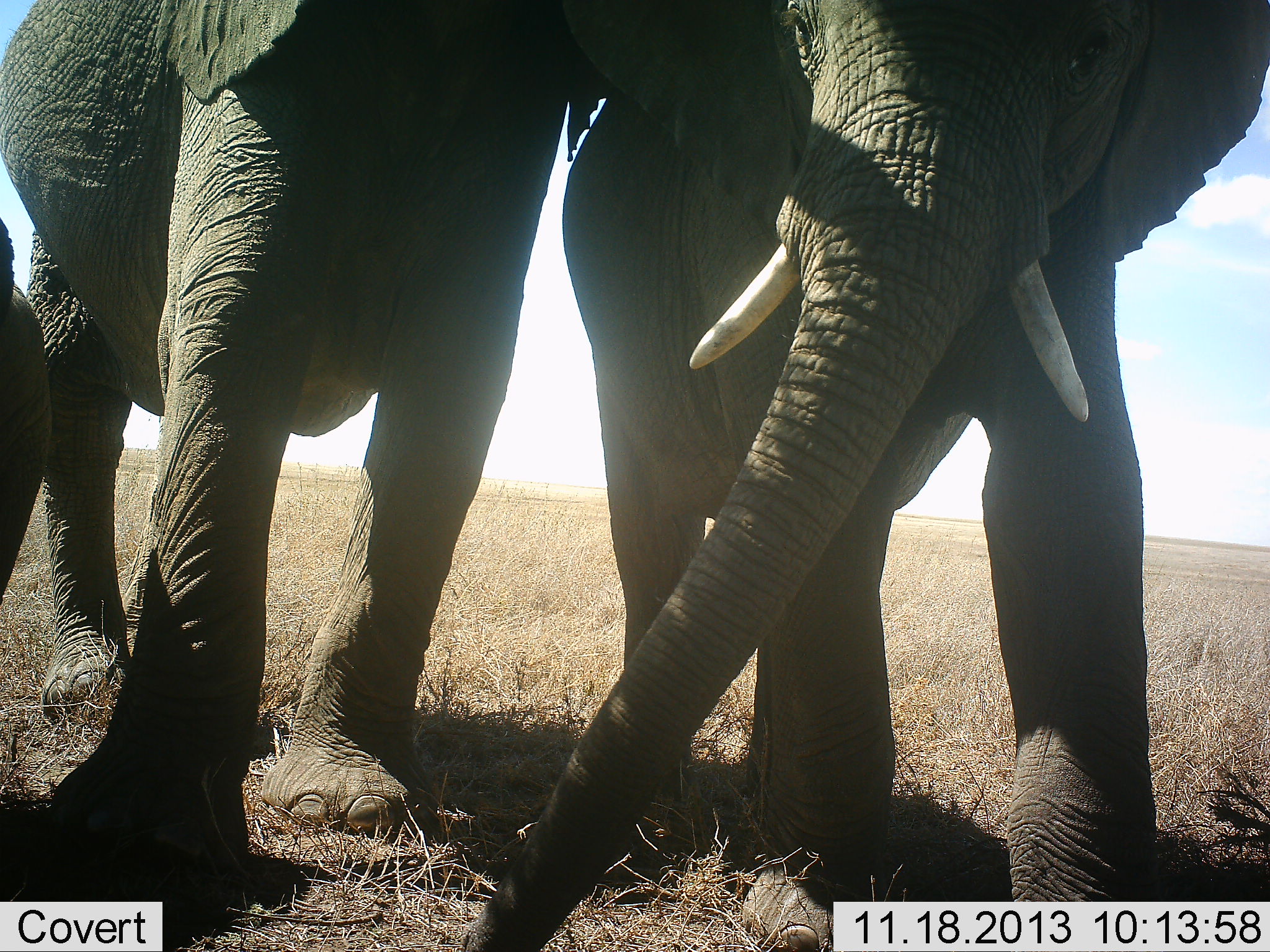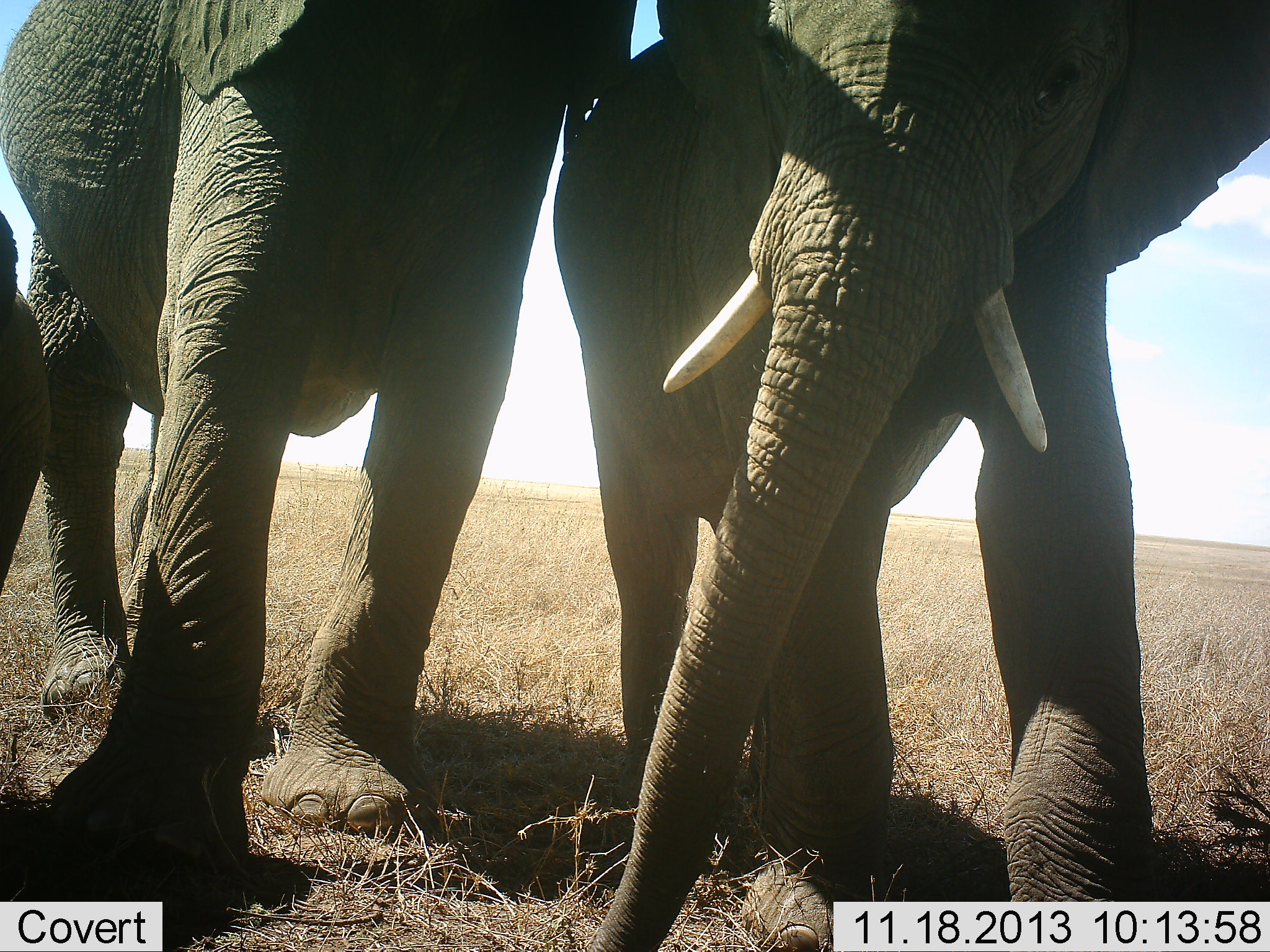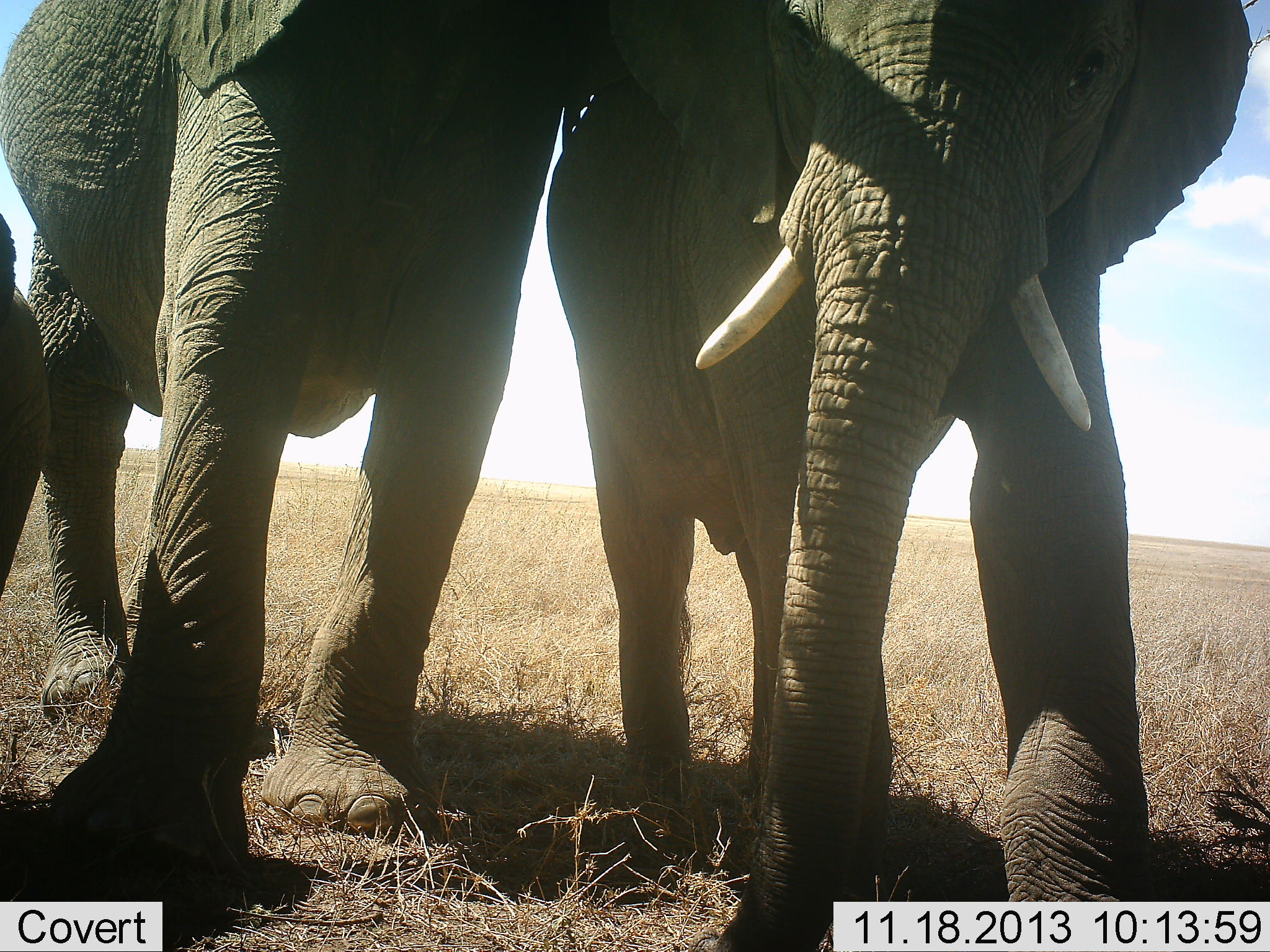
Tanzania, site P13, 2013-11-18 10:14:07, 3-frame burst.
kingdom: Animalia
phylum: Chordata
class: Mammalia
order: Proboscidea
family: Elephantidae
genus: Loxodonta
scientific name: Loxodonta africana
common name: african bush elephant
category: elephant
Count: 3.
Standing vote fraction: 90%.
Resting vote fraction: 0%.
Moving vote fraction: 20%.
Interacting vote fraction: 0%.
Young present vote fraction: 50%.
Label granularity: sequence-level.